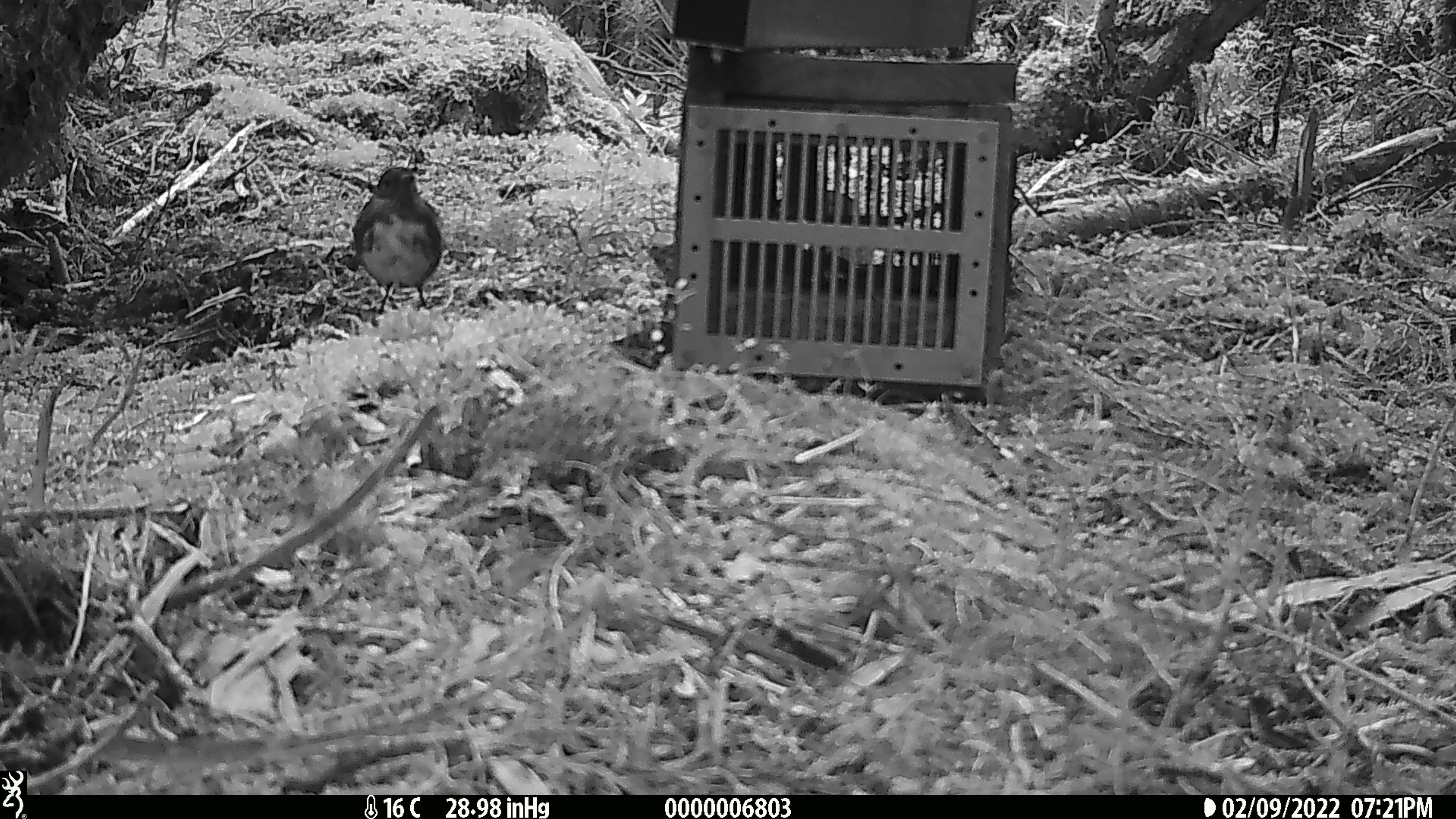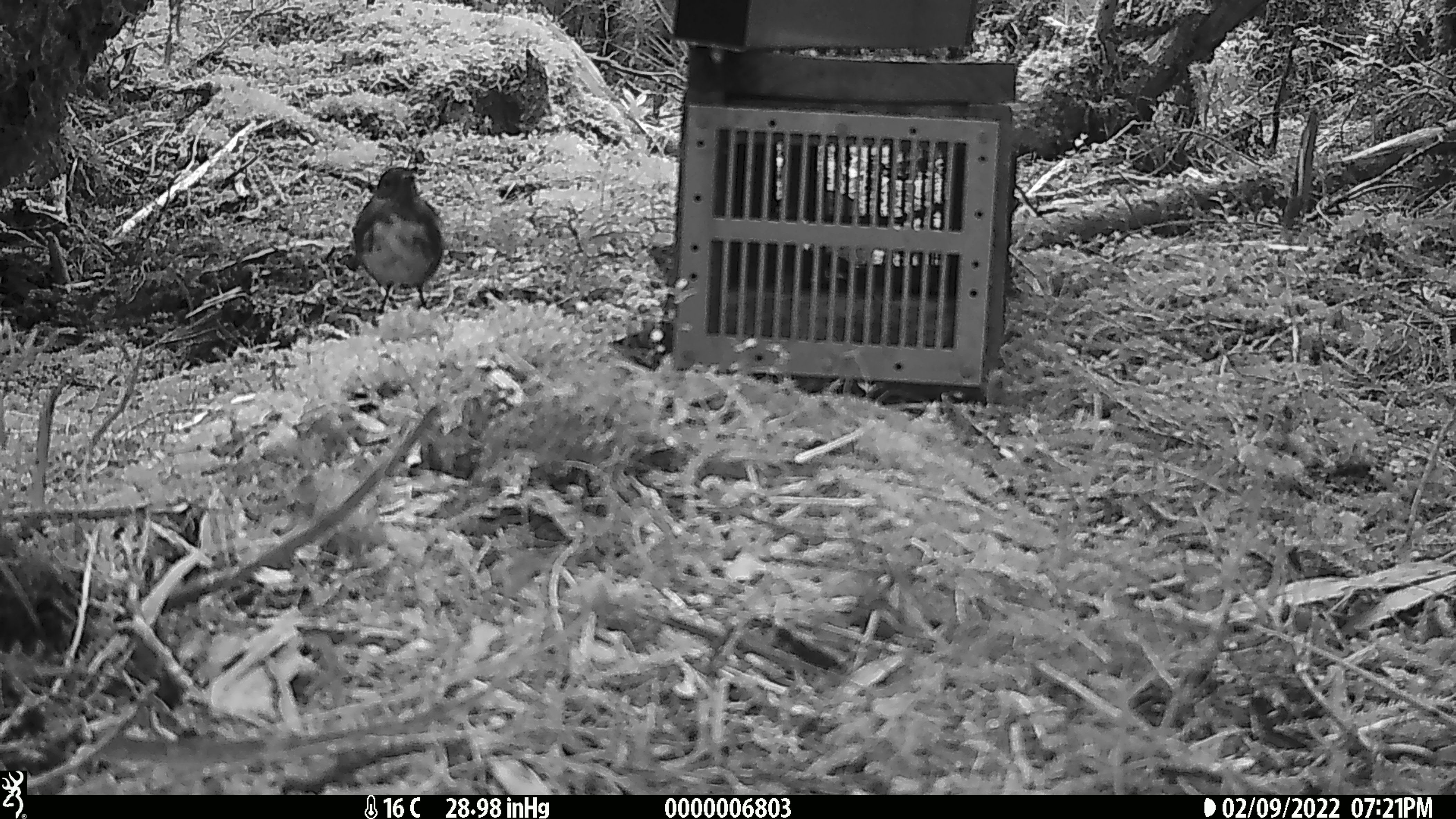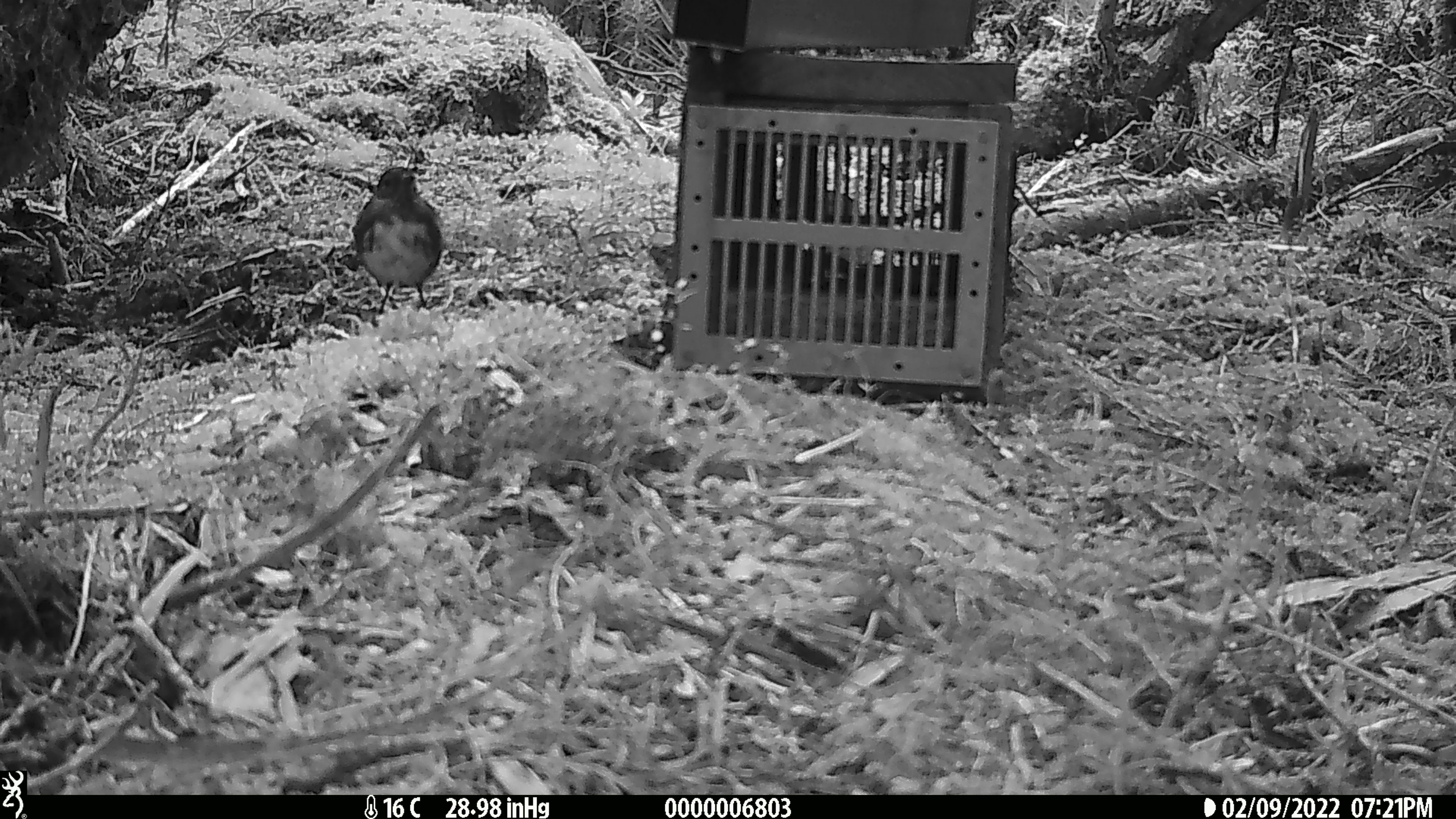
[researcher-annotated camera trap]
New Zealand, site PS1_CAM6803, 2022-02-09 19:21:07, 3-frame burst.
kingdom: Animalia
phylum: Chordata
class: Aves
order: Passeriformes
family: Petroicidae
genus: Petroica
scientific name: Petroica australis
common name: new zealand robin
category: robin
Robin (new zealand robin) (Petroica australis).